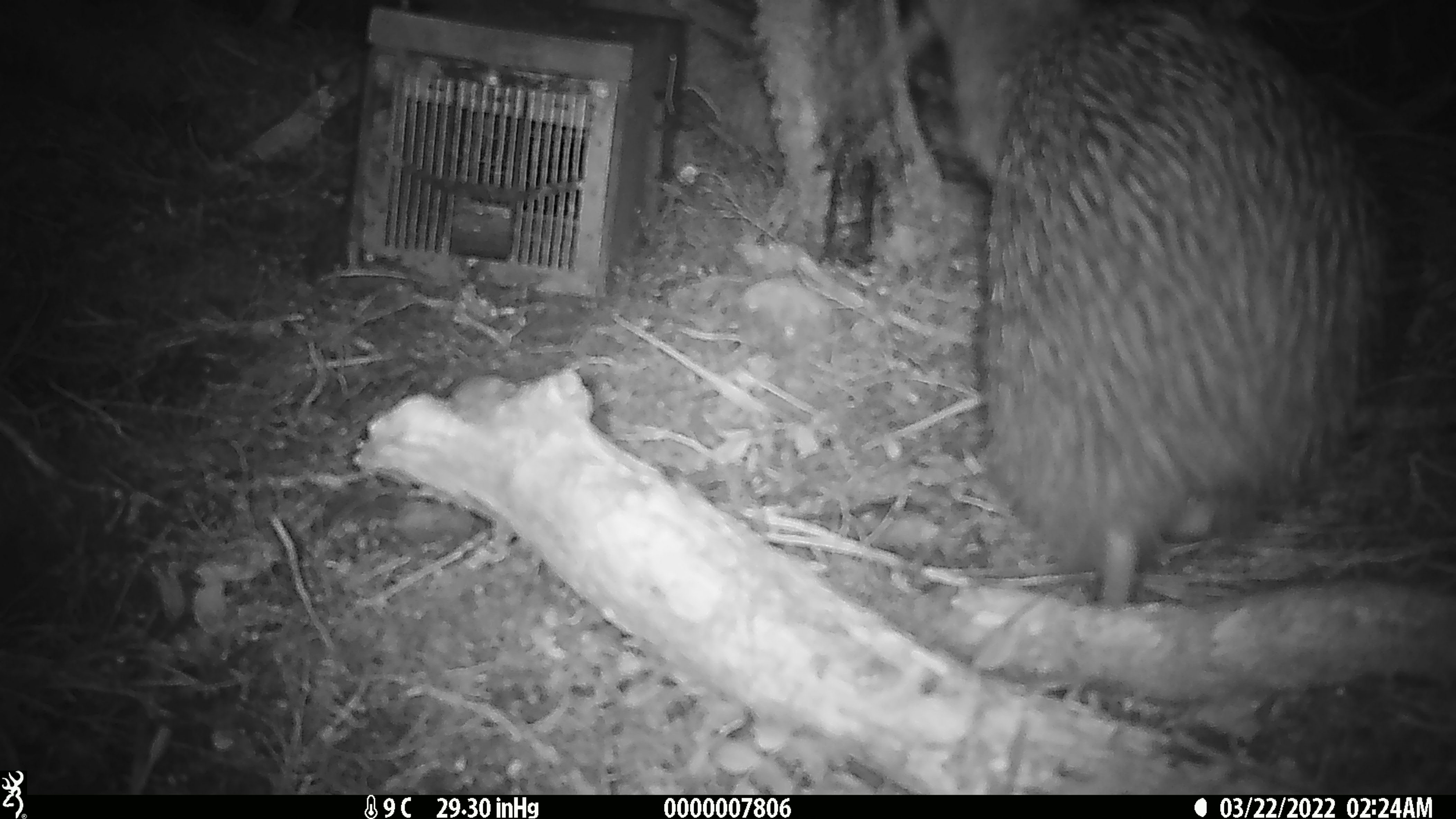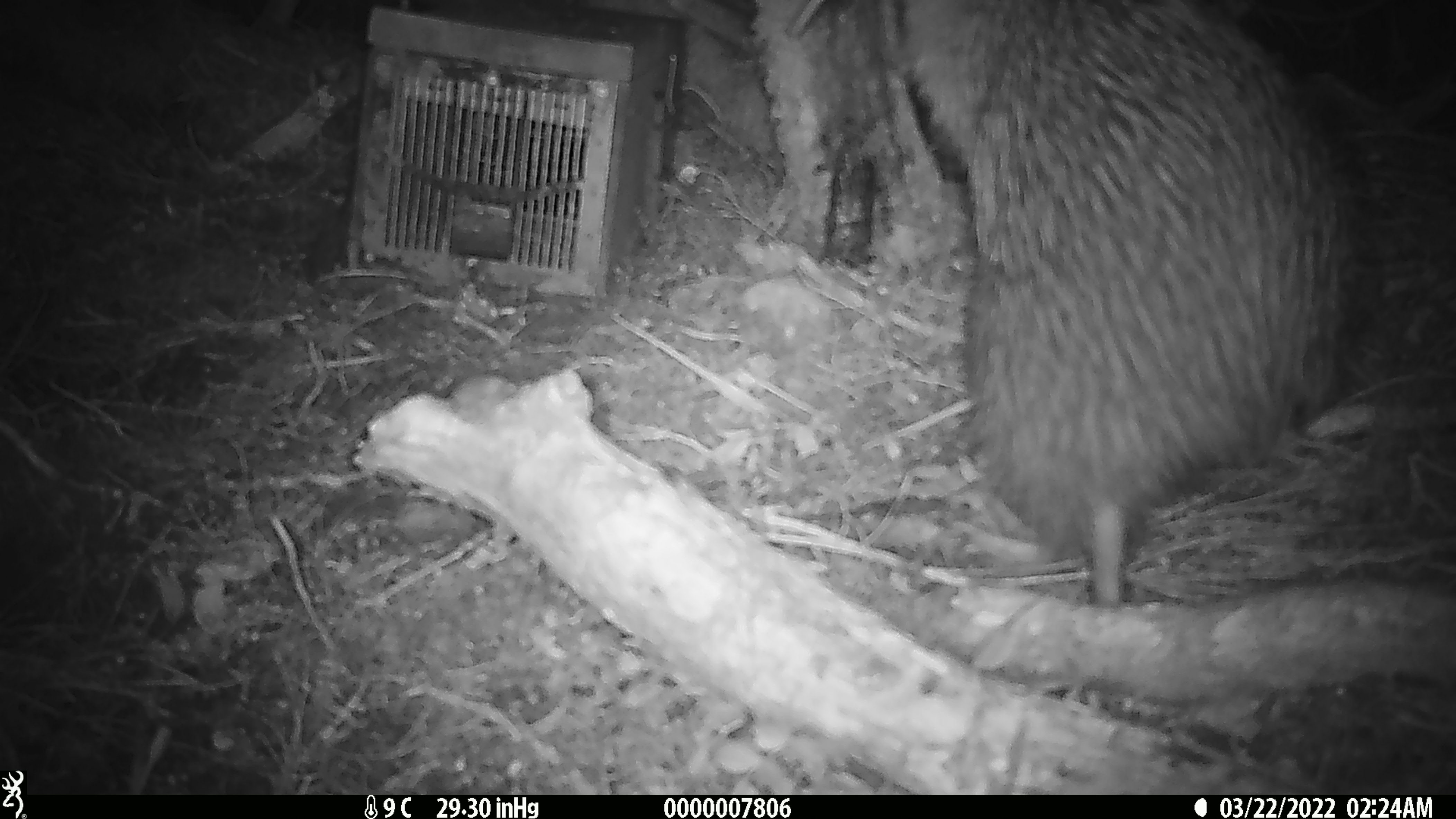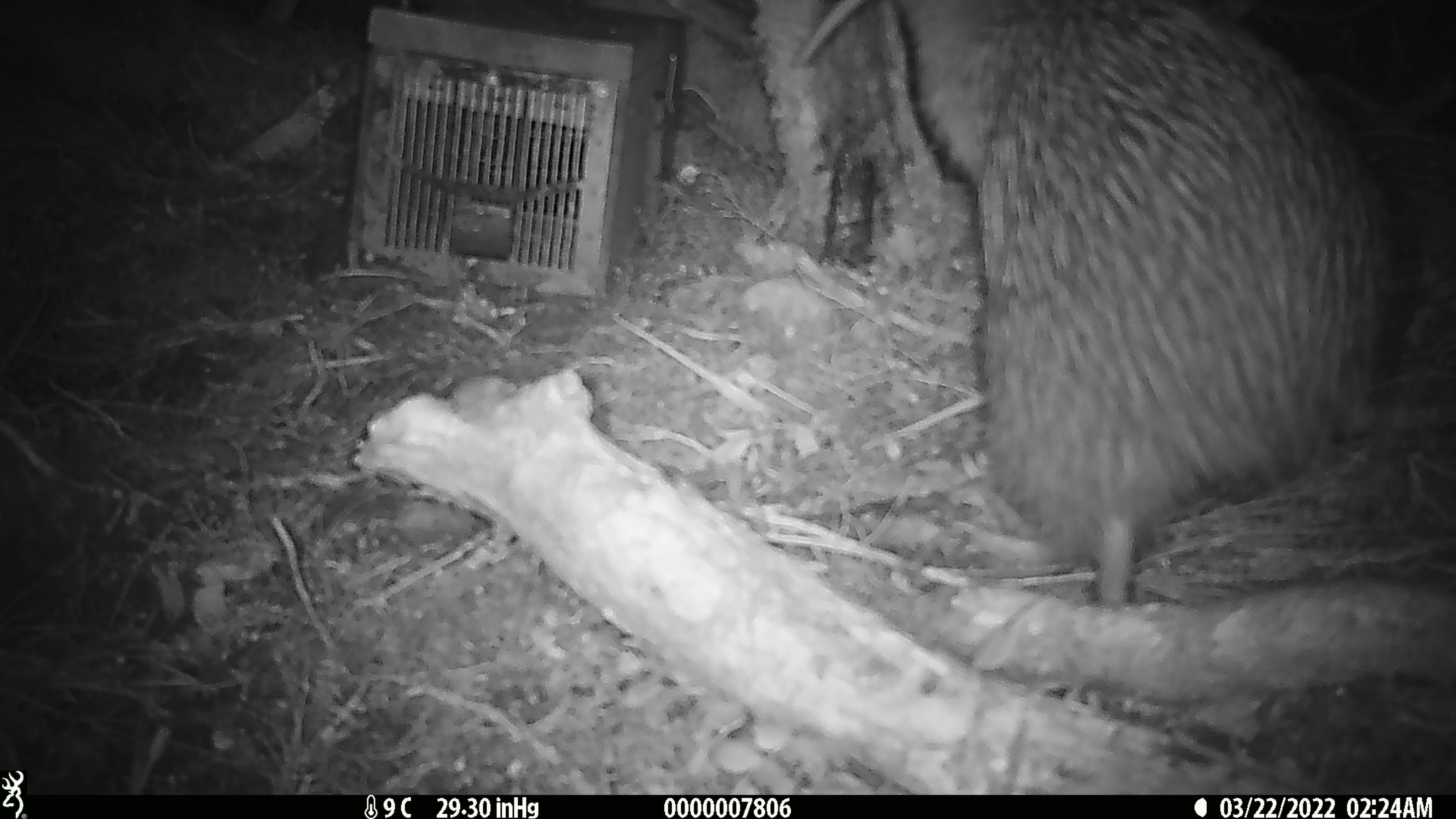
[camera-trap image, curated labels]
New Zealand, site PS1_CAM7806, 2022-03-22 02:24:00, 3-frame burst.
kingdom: Animalia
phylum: Chordata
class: Aves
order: Apterygiformes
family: Apterygidae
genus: Apteryx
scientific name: Apteryx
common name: kiwi